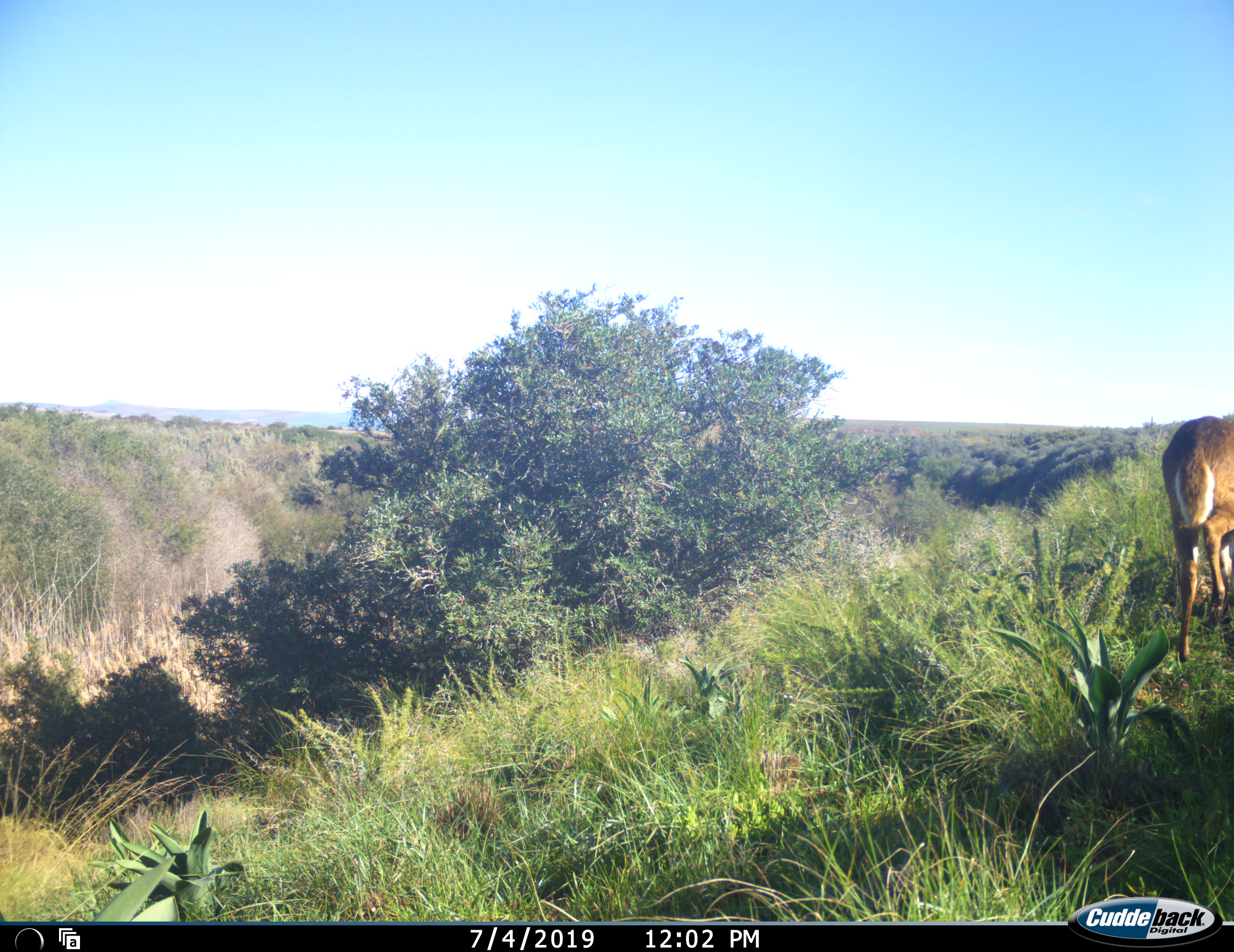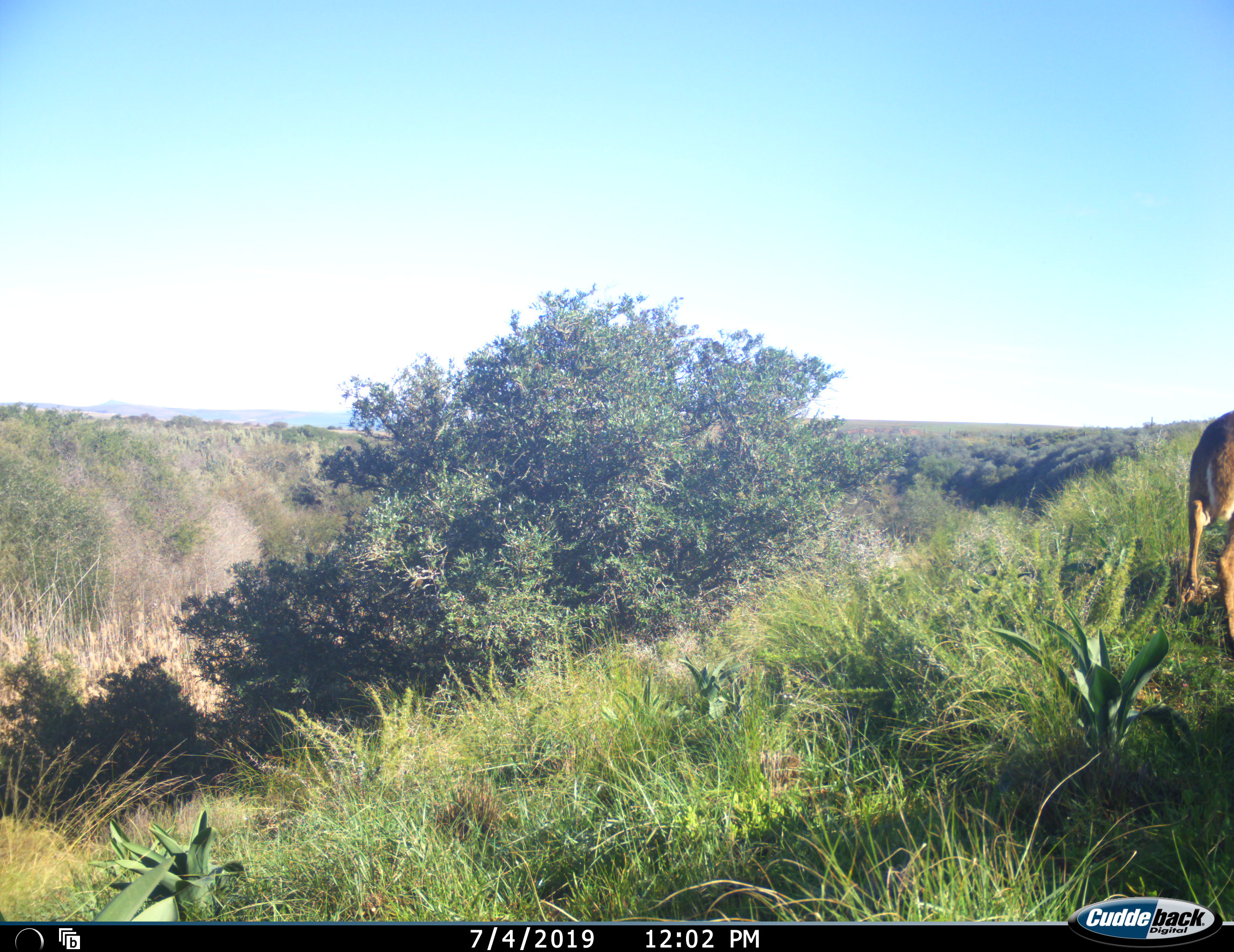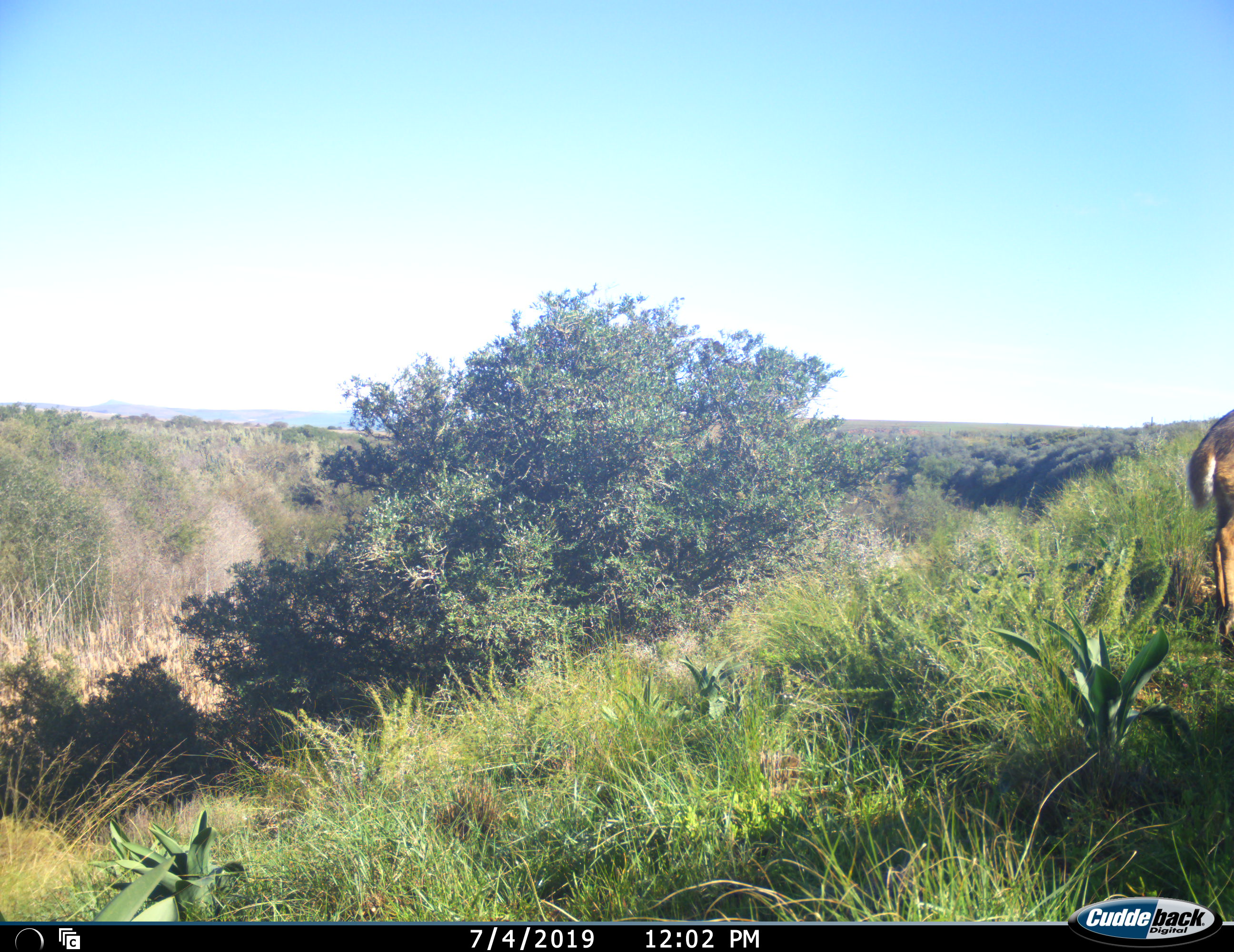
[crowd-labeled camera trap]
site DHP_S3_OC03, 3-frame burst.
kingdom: Animalia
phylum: Chordata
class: Mammalia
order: Artiodactyla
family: Bovidae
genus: Tragelaphus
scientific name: Tragelaphus scriptus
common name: bushbuck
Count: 1.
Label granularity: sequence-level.